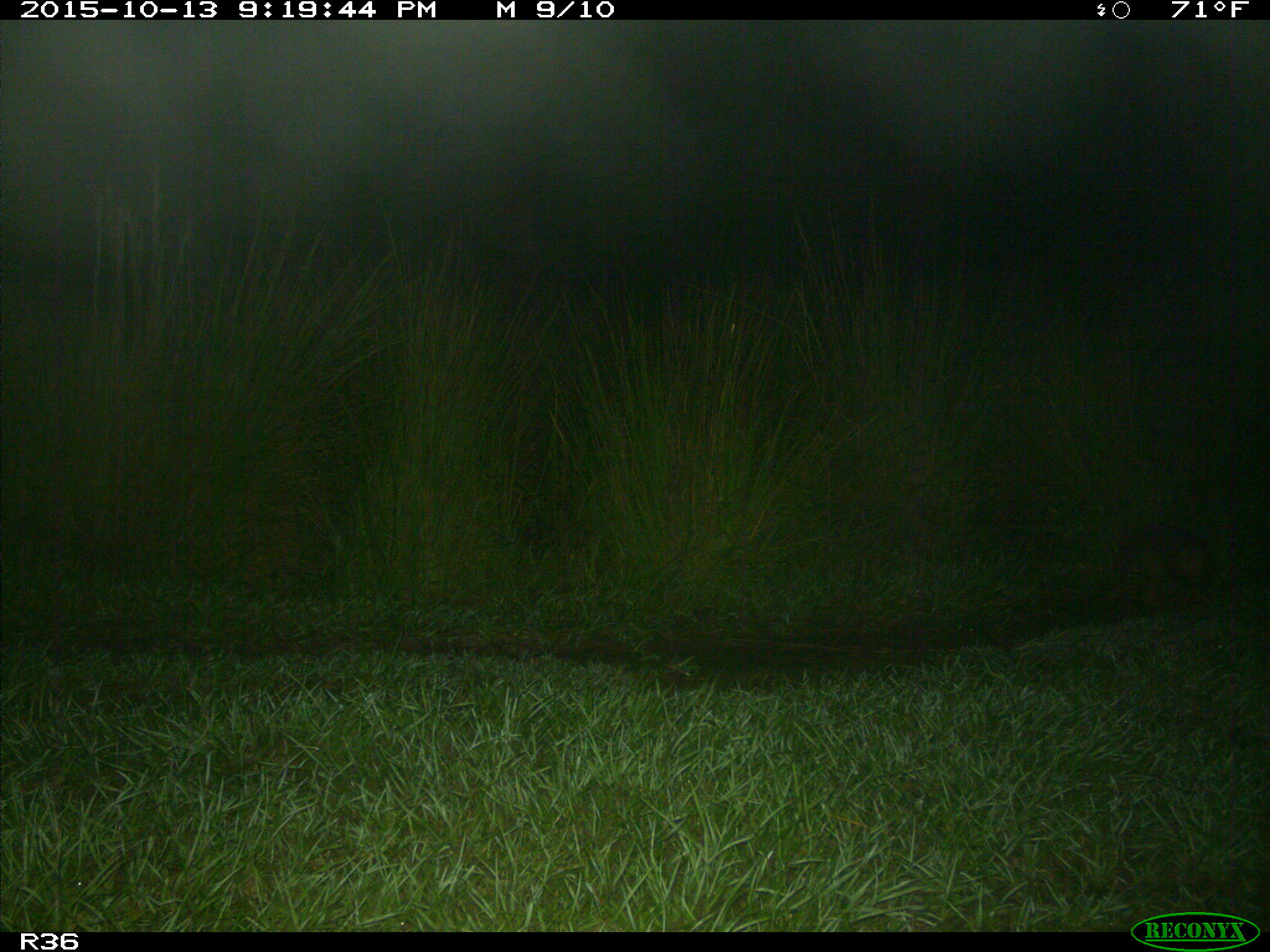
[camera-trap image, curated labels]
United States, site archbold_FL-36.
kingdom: Animalia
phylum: Chordata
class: Mammalia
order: Cingulata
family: Dasypodidae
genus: Dasypus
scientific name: Dasypus novemcinctus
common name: nine-banded armadillo